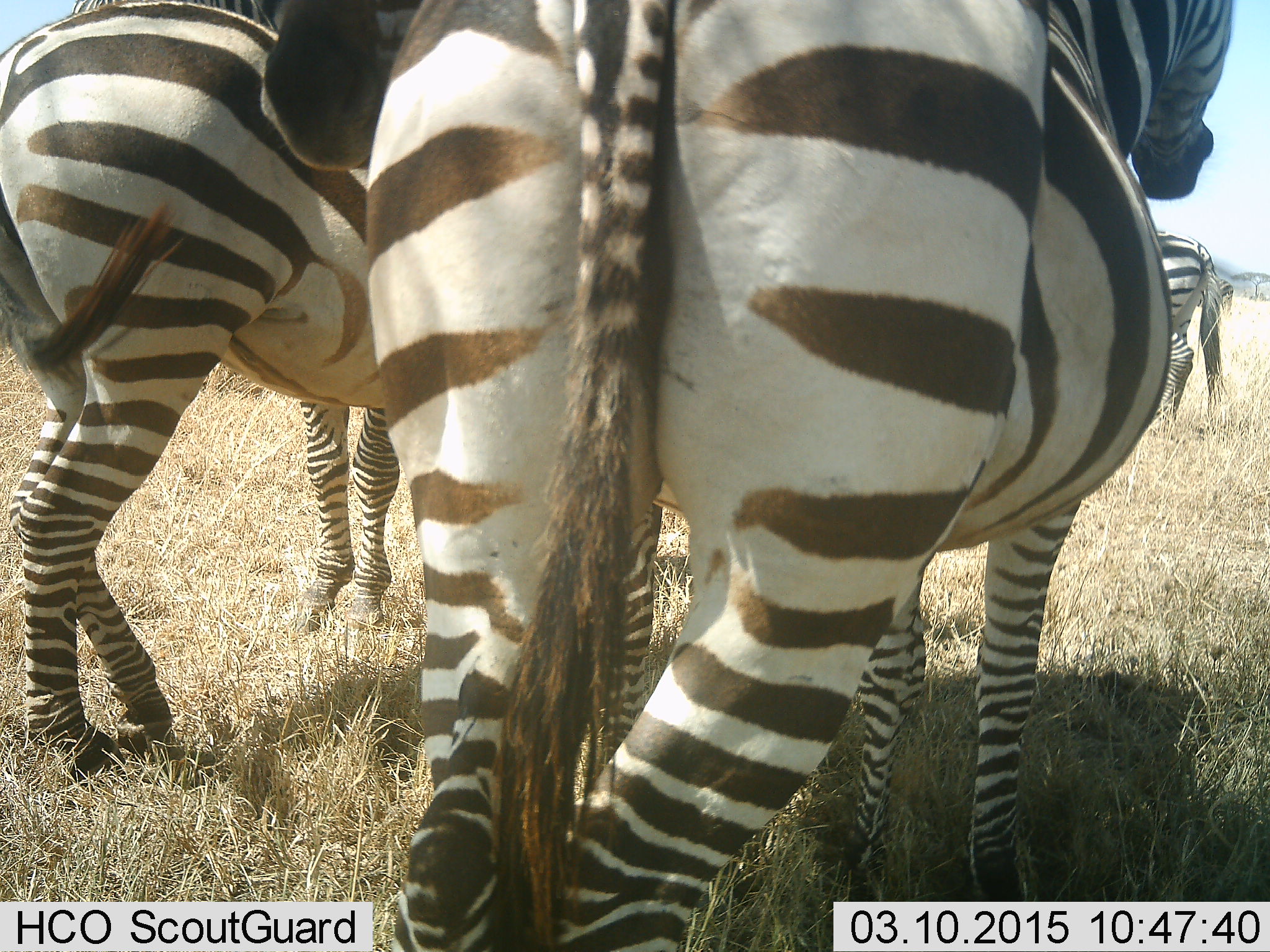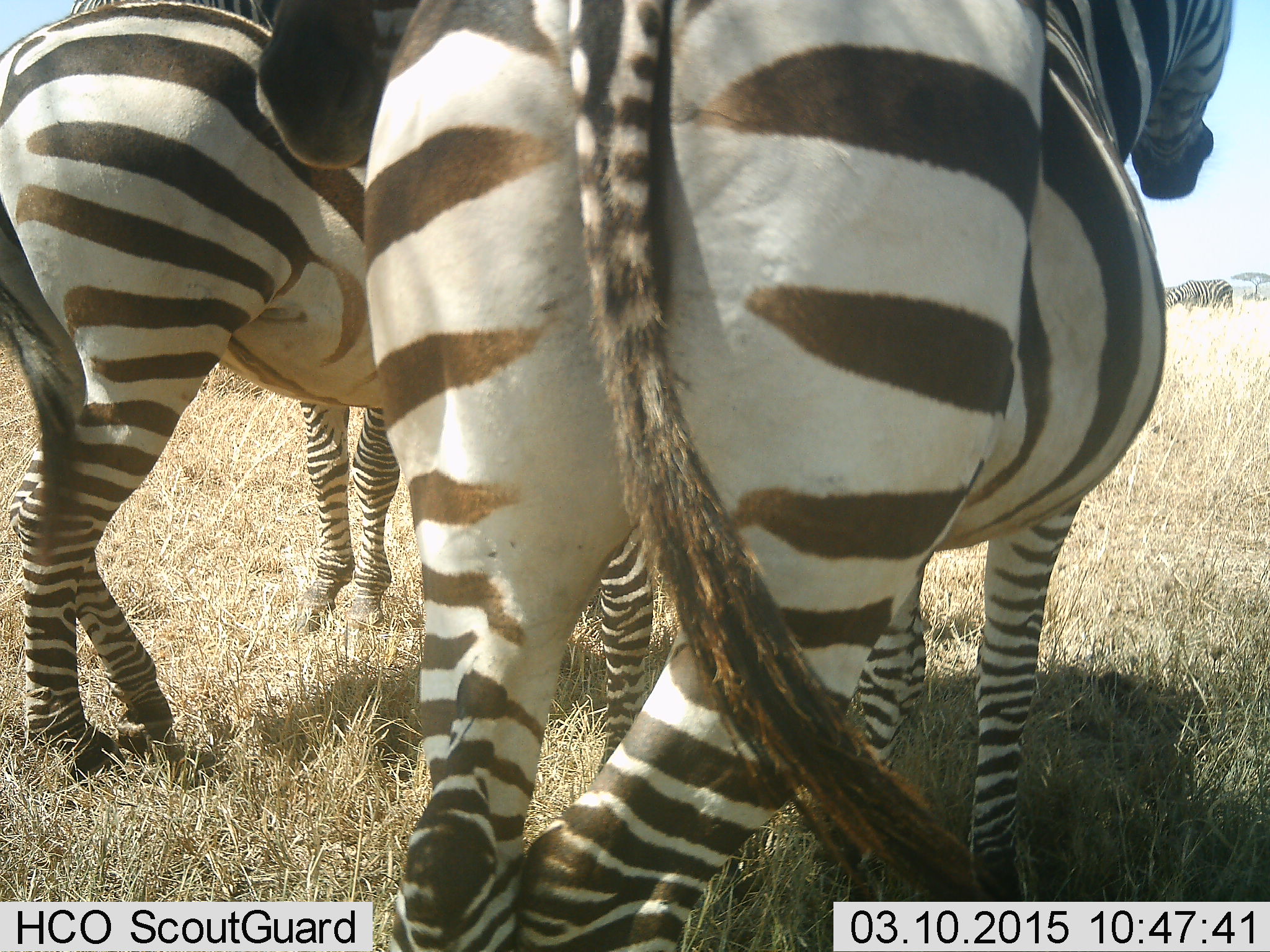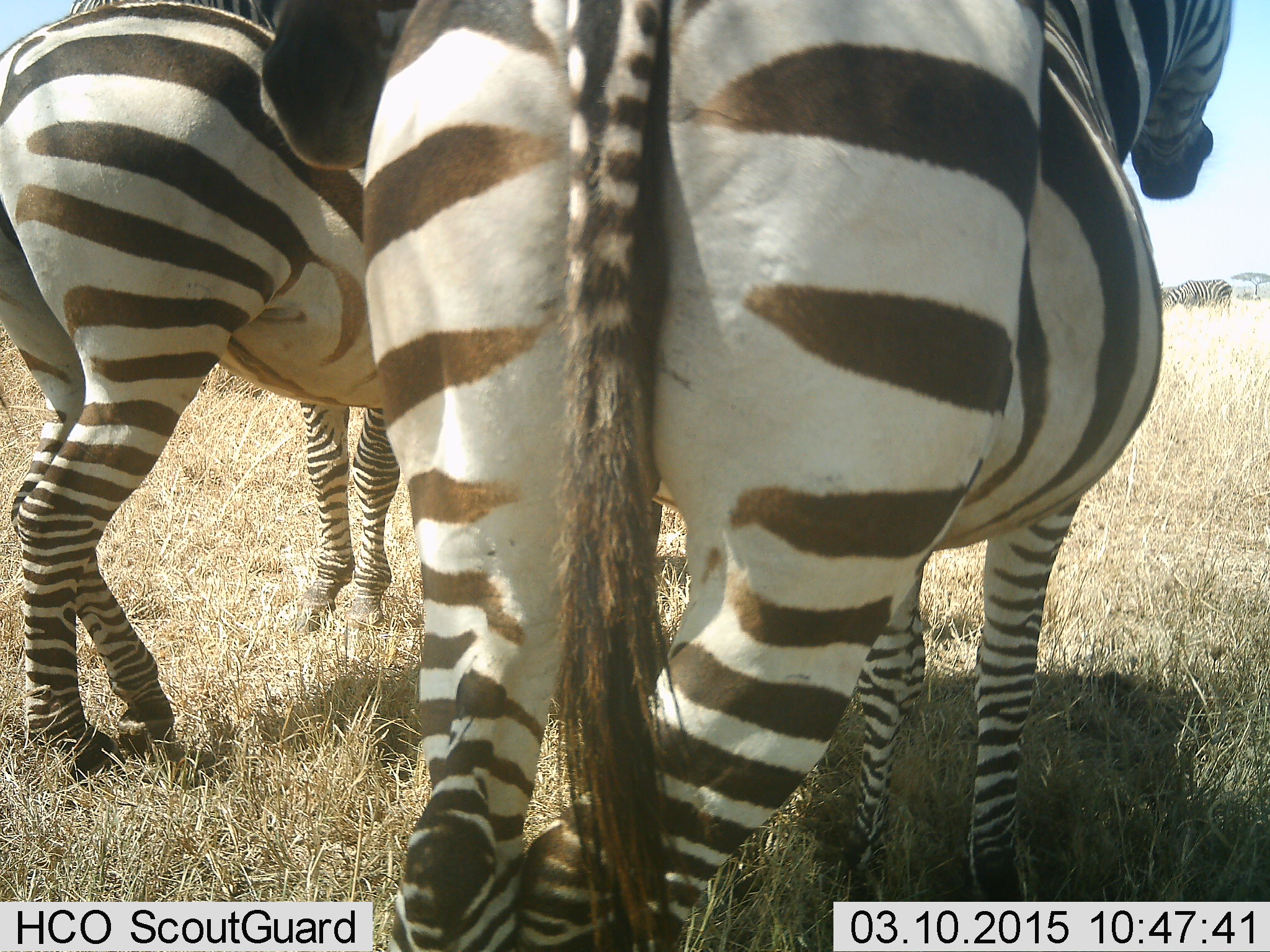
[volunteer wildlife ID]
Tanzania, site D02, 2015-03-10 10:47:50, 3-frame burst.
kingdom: Animalia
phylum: Chordata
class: Mammalia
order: Perissodactyla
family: Equidae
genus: Equus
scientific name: Equus quagga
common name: plains zebra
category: zebra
Zebra (plains zebra) (Equus quagga), count 4. Behavior (volunteer vote fractions): standing 91%, resting 0%, moving 45%, interacting 9%. Young present (vote fraction): 0%. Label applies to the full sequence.